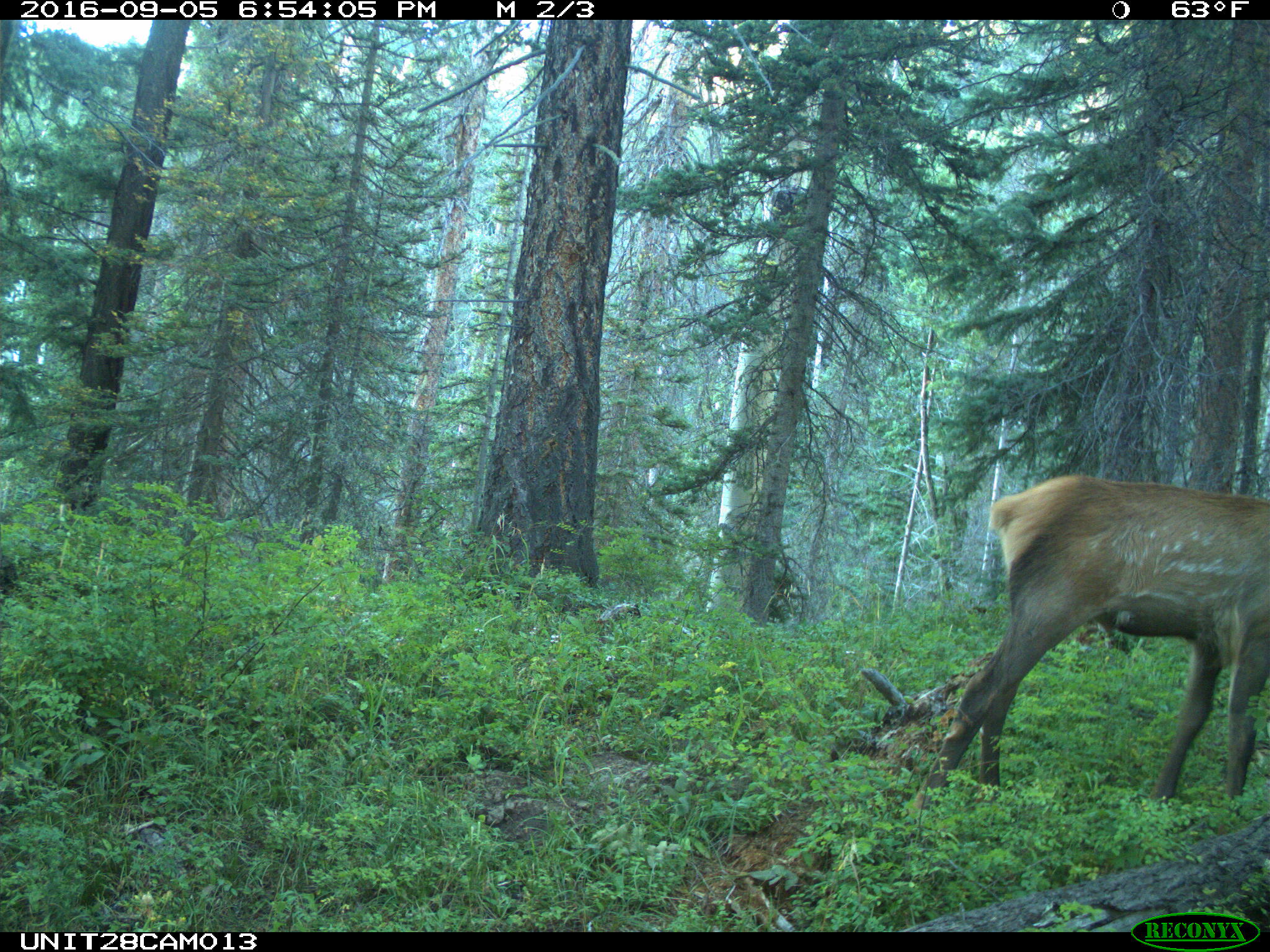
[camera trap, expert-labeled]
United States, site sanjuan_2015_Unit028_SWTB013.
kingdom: Animalia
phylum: Chordata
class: Mammalia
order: Artiodactyla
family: Cervidae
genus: Cervus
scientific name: Cervus elaphus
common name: red deer